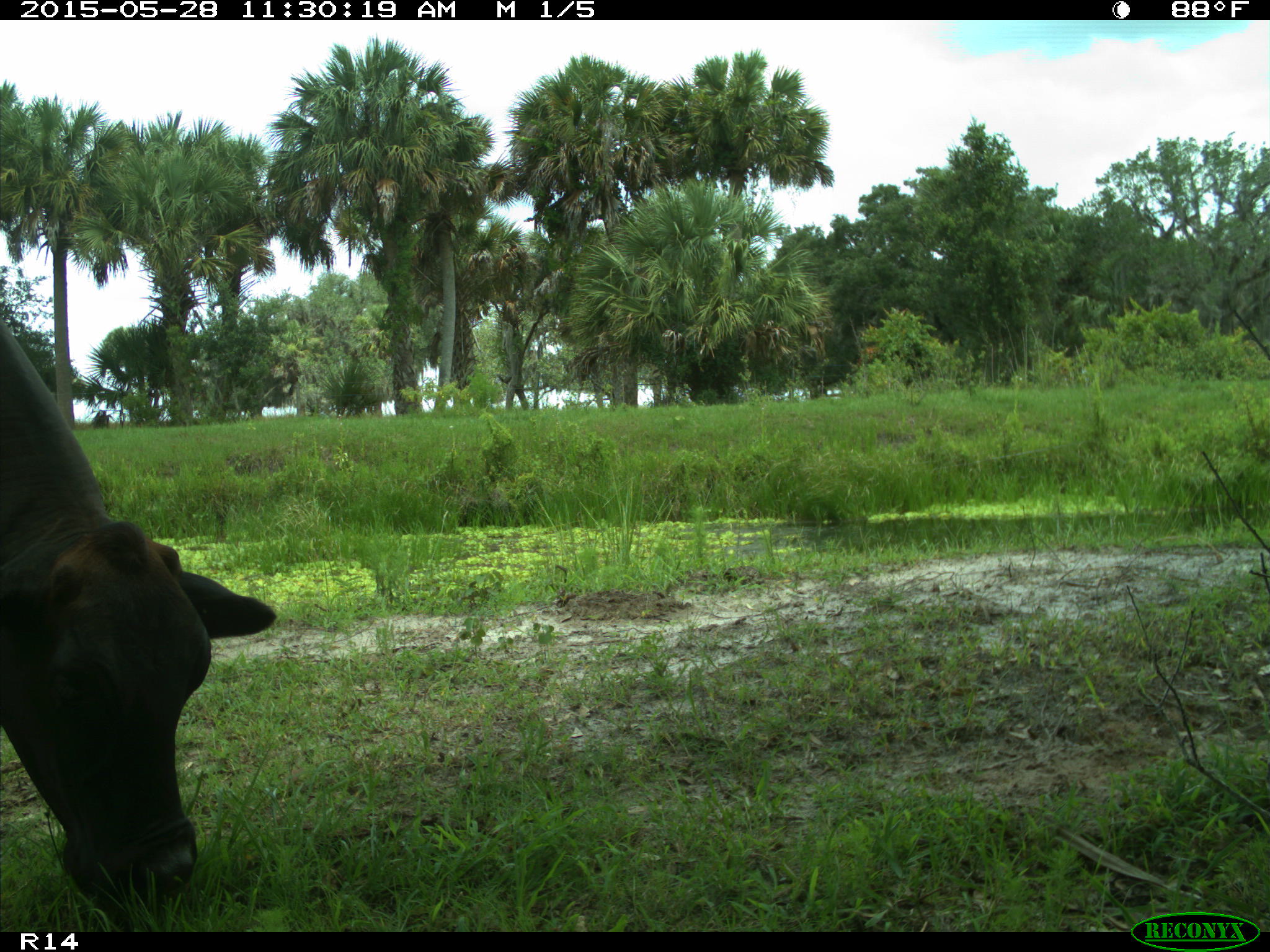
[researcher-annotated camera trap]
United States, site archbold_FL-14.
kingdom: Animalia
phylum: Chordata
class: Mammalia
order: Artiodactyla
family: Bovidae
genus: Bos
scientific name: Bos taurus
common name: domestic cow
Bos taurus (domestic cow).